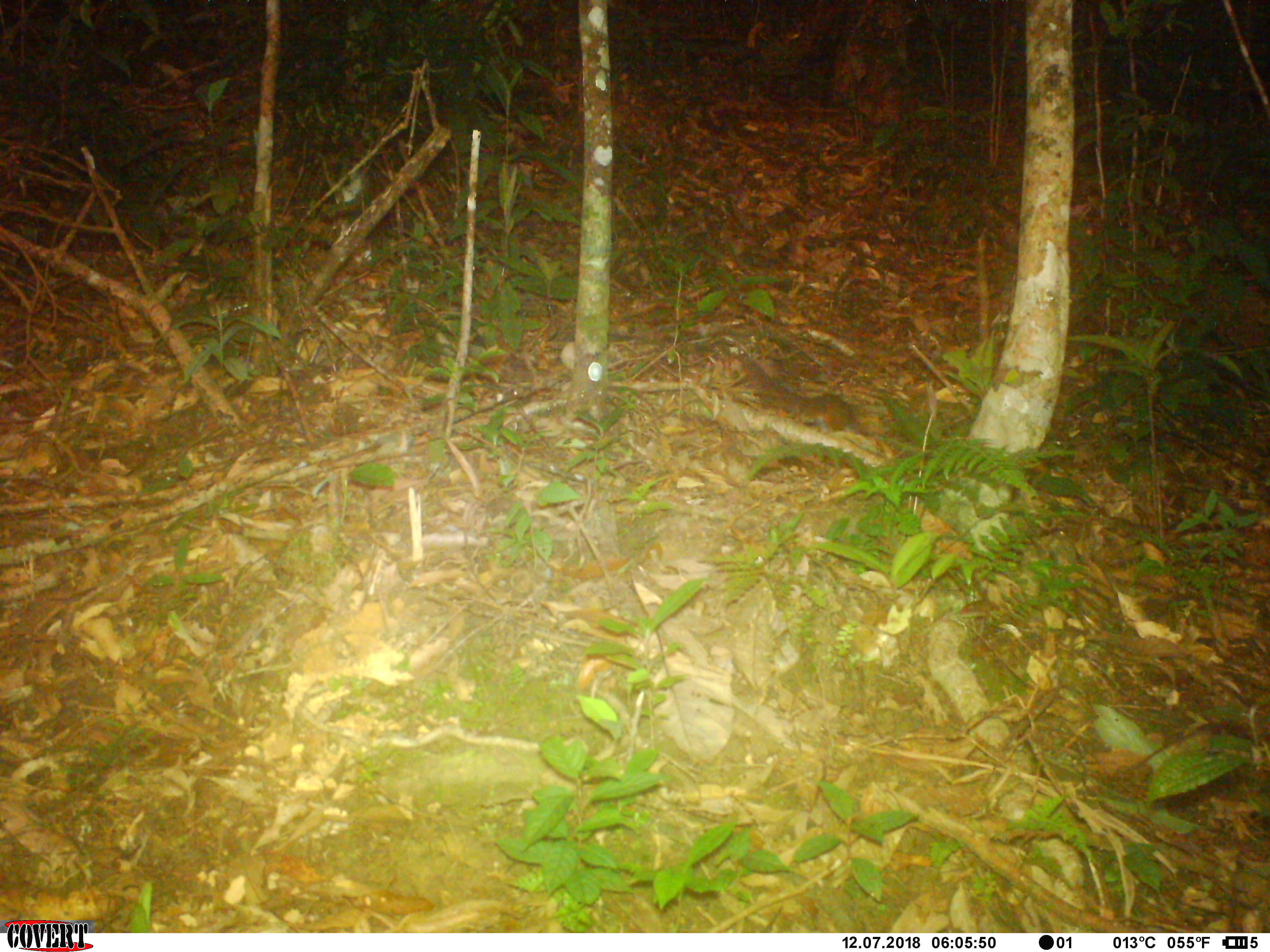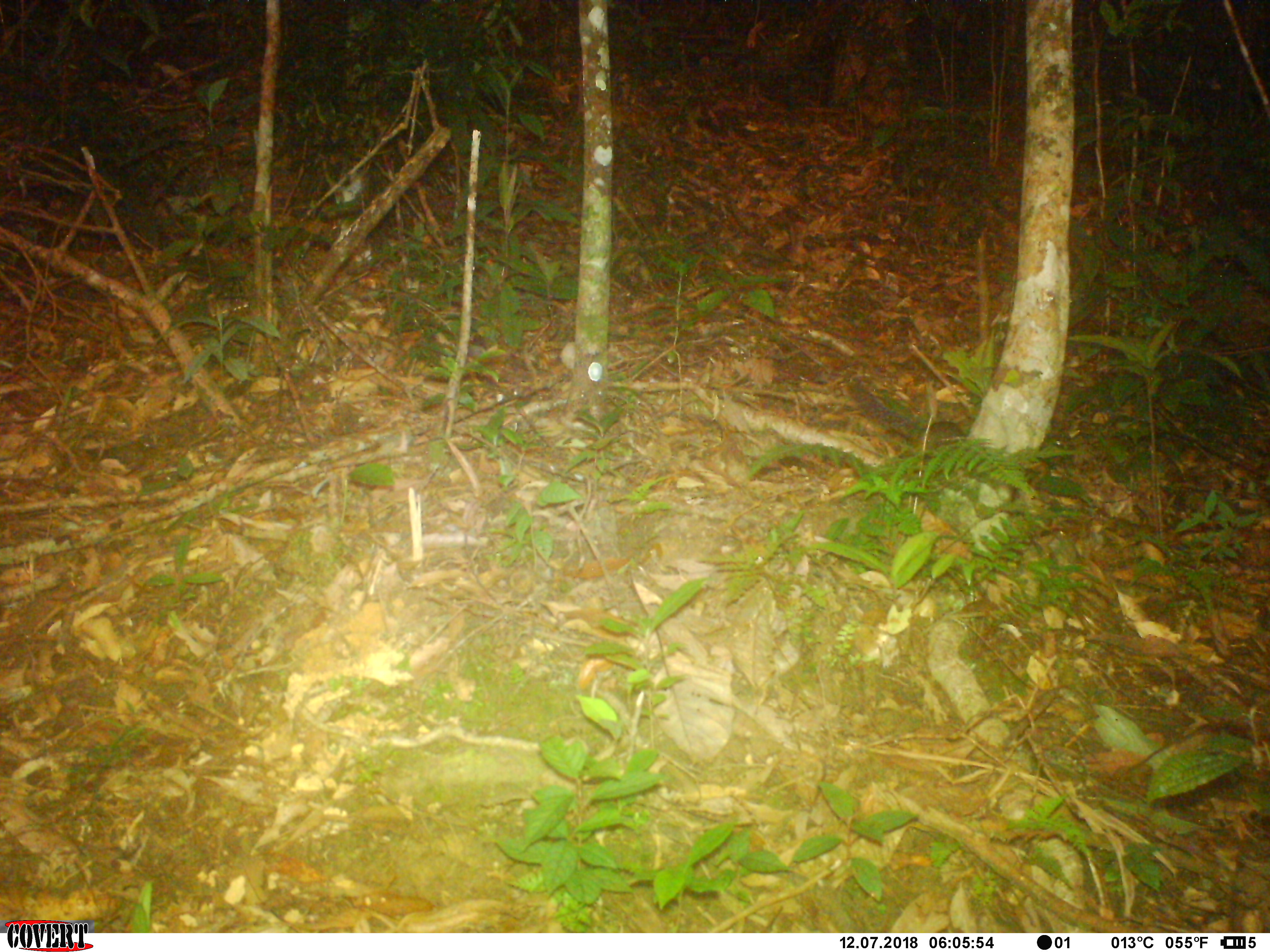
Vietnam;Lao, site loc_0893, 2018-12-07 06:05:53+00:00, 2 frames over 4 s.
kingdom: Animalia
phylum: Chordata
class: Mammalia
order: Rodentia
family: Sciuridae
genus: Dremomys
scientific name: Dremomys rufigenis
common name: red-cheeked squirrel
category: red cheeked squirrel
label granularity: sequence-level